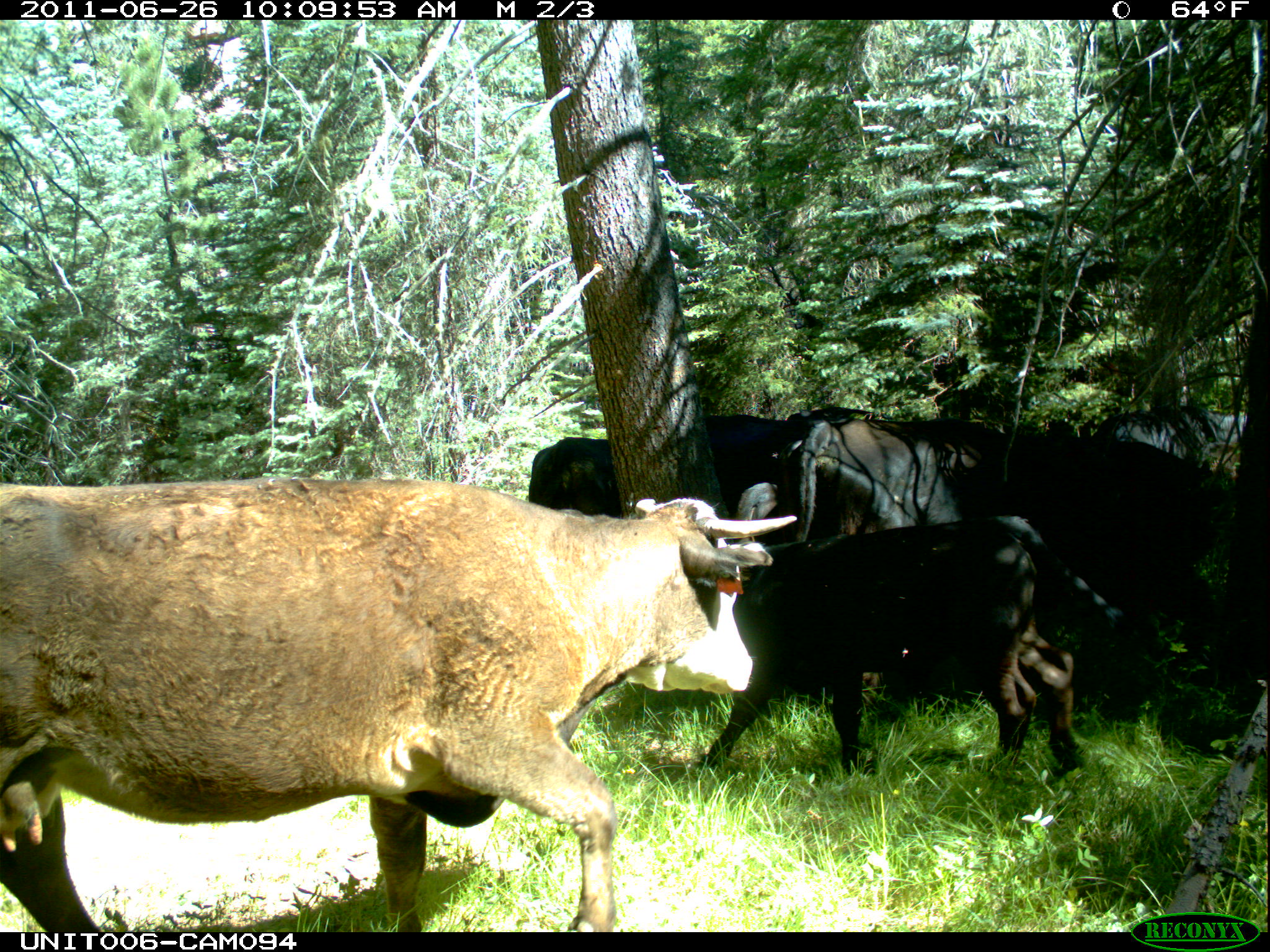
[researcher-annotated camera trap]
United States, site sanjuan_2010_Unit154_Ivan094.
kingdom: Animalia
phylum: Chordata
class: Mammalia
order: Artiodactyla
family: Bovidae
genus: Bos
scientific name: Bos taurus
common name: domestic cow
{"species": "Bos taurus (domestic cow)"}